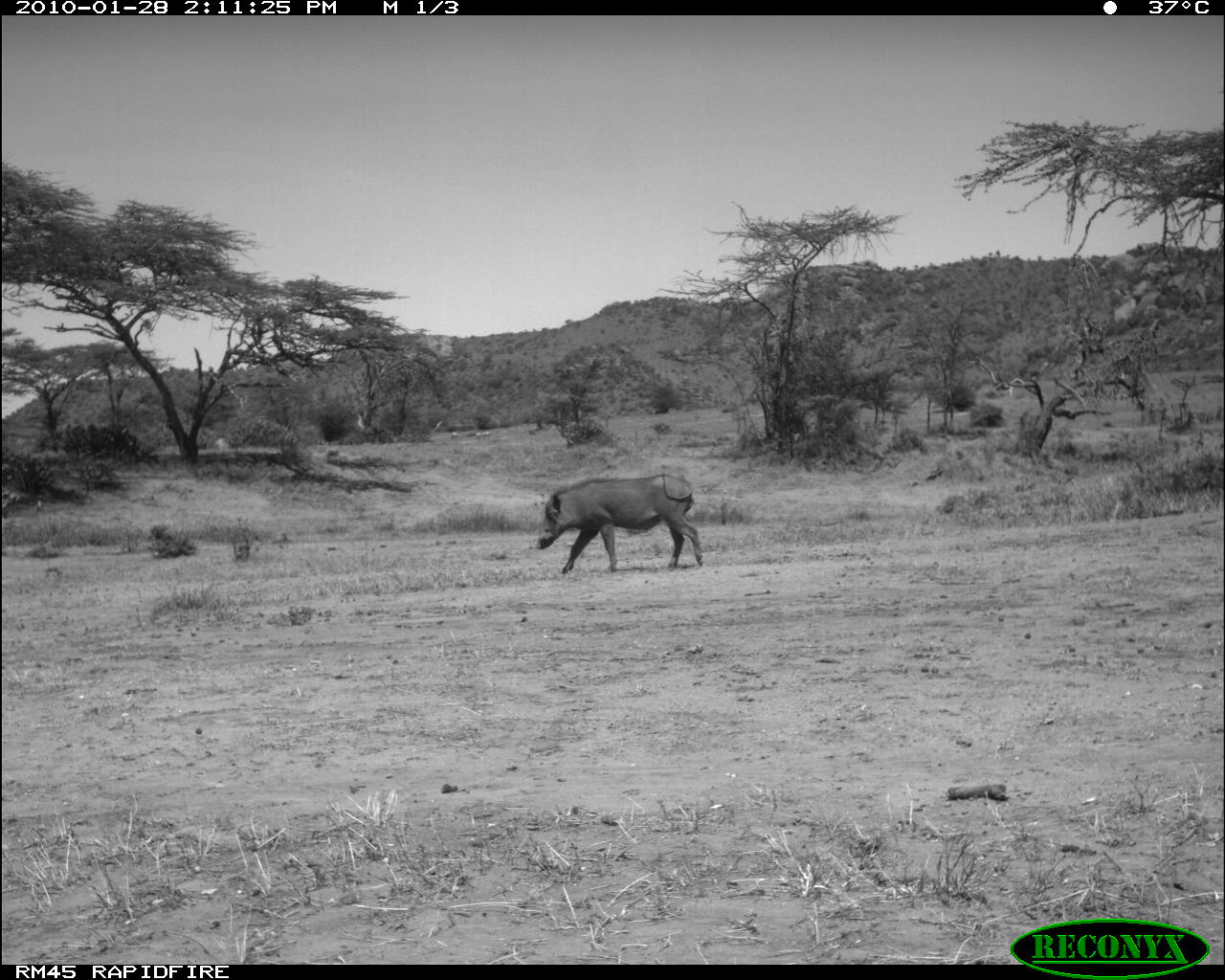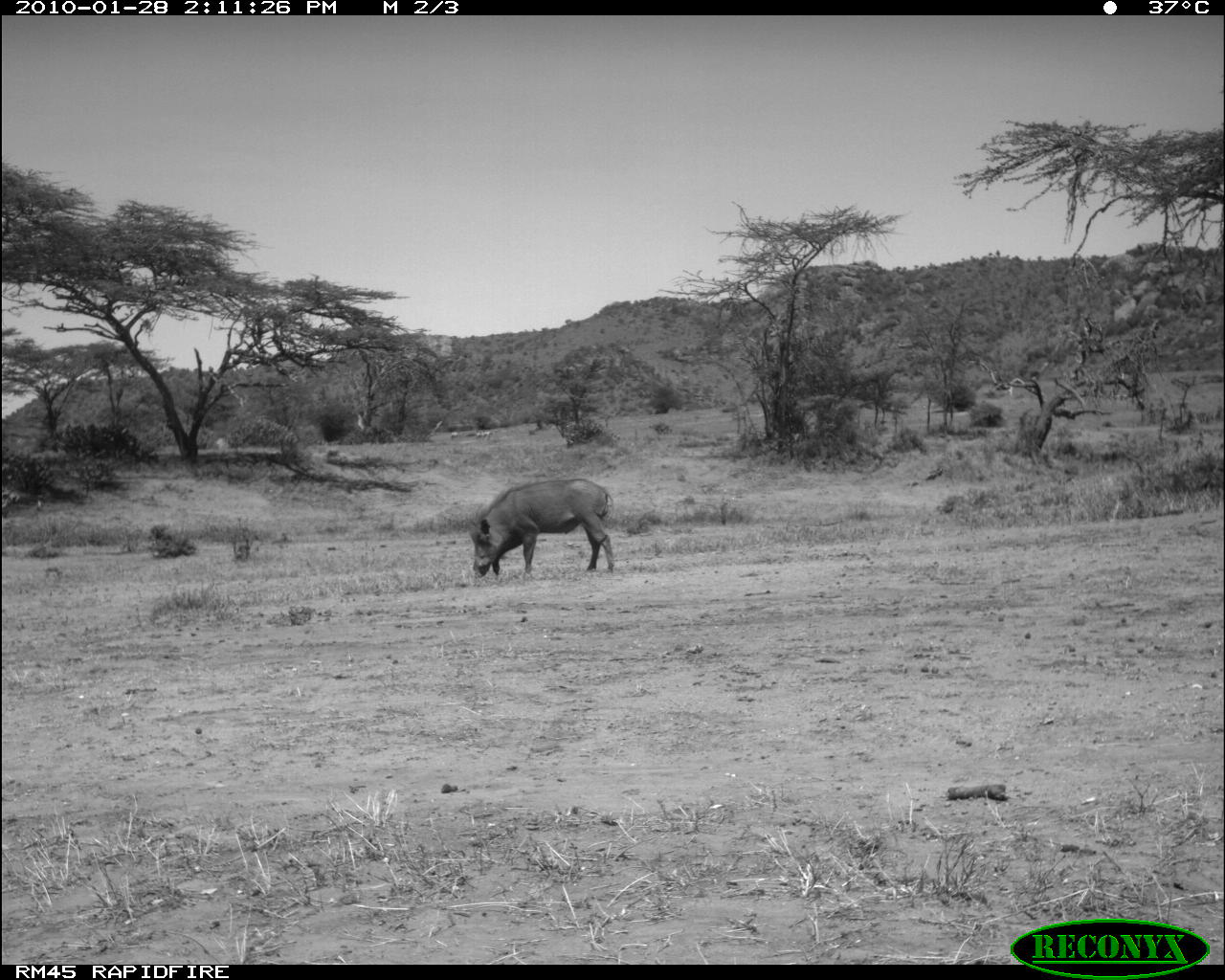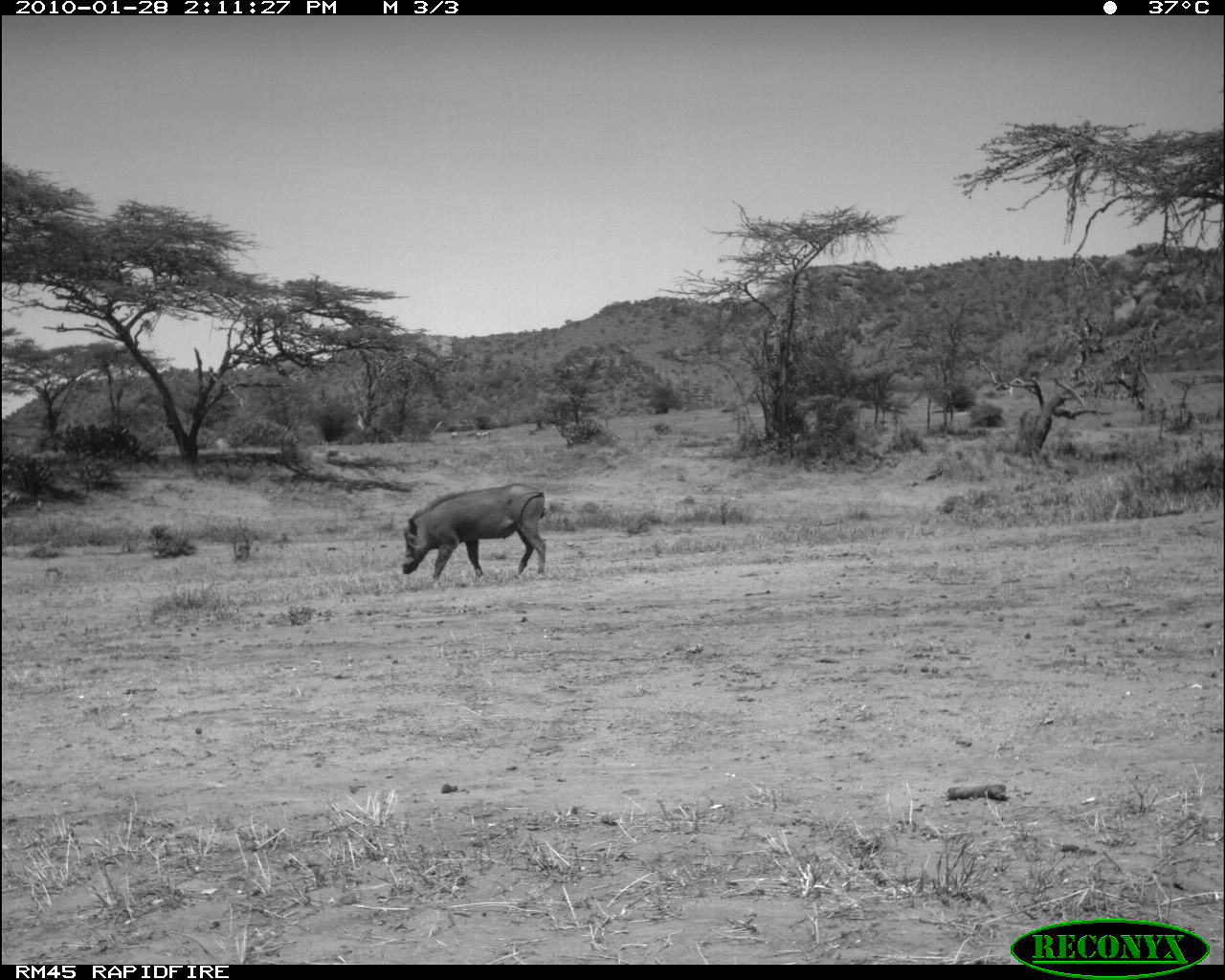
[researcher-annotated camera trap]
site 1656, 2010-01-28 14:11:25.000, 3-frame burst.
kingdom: Animalia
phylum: Chordata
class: Mammalia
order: Artiodactyla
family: Suidae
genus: Phacochoerus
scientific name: Phacochoerus africanus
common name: common warthog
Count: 1.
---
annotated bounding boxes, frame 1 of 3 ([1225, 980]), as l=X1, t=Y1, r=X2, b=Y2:
phacochoerus africanus: l=535, t=473, r=704, b=575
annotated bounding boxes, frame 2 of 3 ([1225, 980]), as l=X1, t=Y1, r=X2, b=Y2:
phacochoerus africanus: l=466, t=477, r=616, b=578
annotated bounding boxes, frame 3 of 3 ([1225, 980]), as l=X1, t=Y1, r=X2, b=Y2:
phacochoerus africanus: l=401, t=481, r=548, b=586